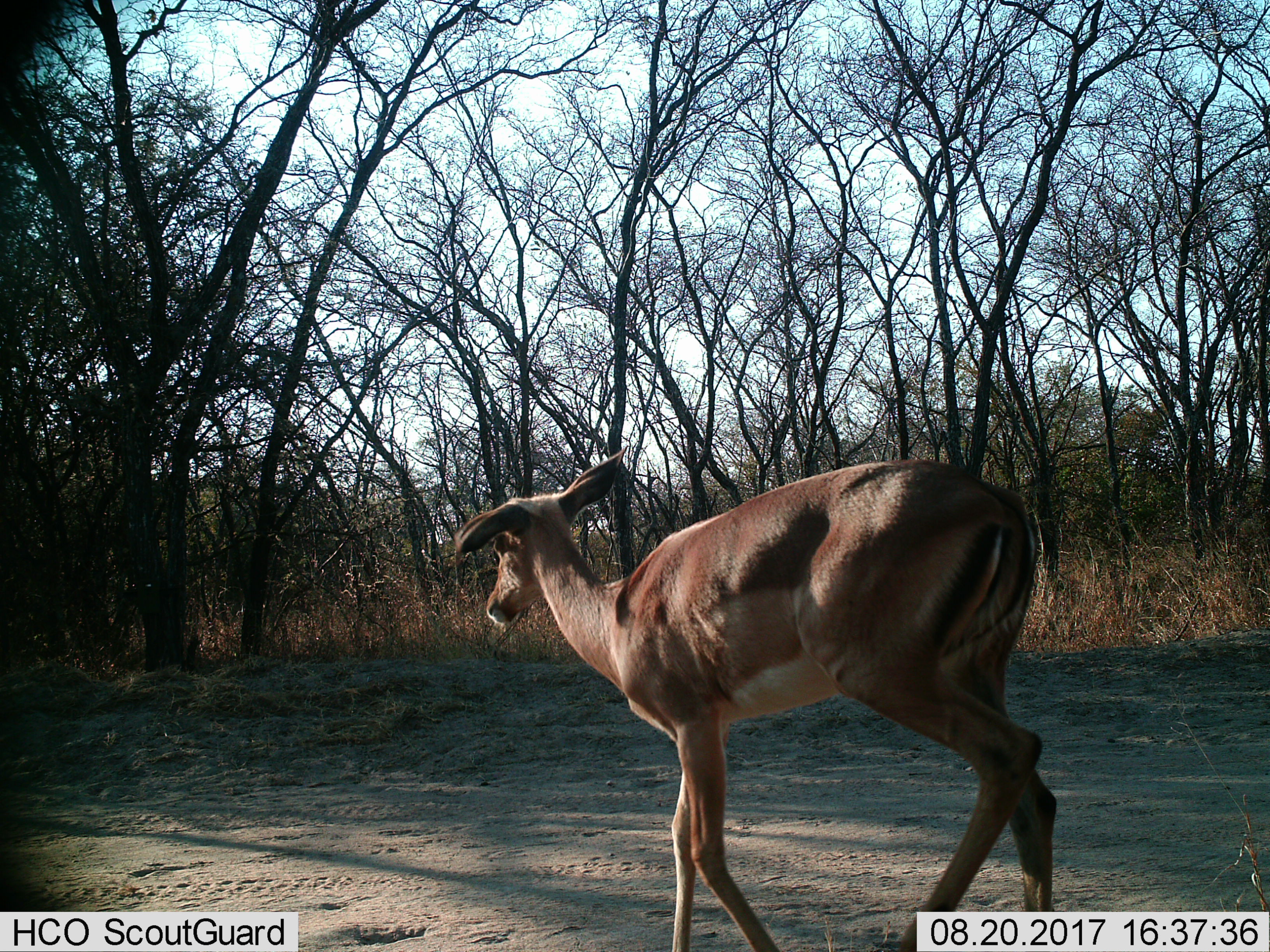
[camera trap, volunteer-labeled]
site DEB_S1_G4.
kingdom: Animalia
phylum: Chordata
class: Mammalia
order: Artiodactyla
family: Bovidae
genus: Aepyceros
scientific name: Aepyceros melampus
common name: impala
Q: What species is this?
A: Impala (Aepyceros melampus).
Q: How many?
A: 1.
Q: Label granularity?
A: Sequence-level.